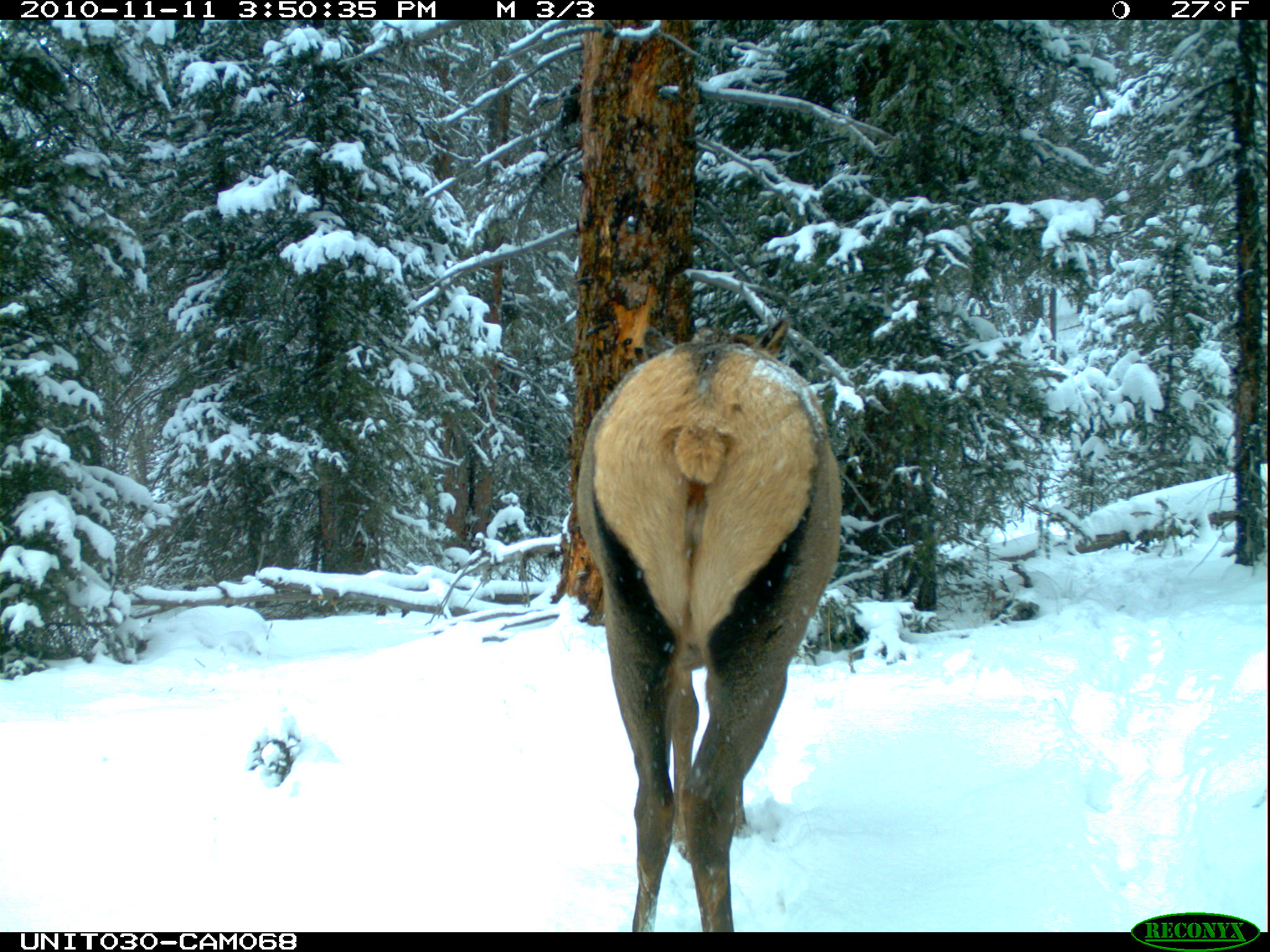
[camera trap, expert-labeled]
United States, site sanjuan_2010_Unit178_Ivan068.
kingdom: Animalia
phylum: Chordata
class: Mammalia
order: Artiodactyla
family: Cervidae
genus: Cervus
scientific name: Cervus elaphus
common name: red deer